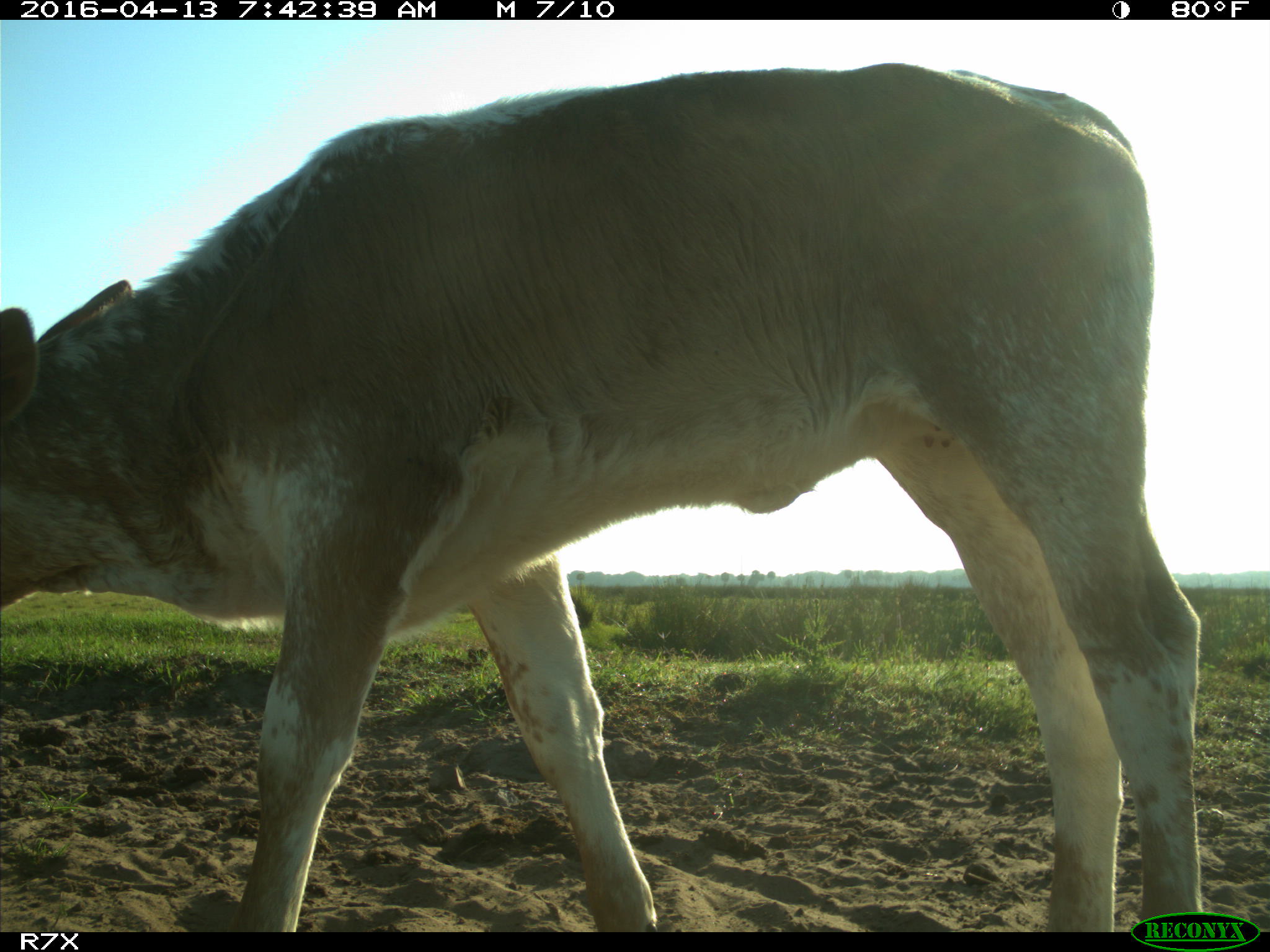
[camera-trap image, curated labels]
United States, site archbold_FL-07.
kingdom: Animalia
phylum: Chordata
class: Mammalia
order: Artiodactyla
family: Bovidae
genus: Bos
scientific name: Bos taurus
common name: domestic cow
Bos taurus (domestic cow).